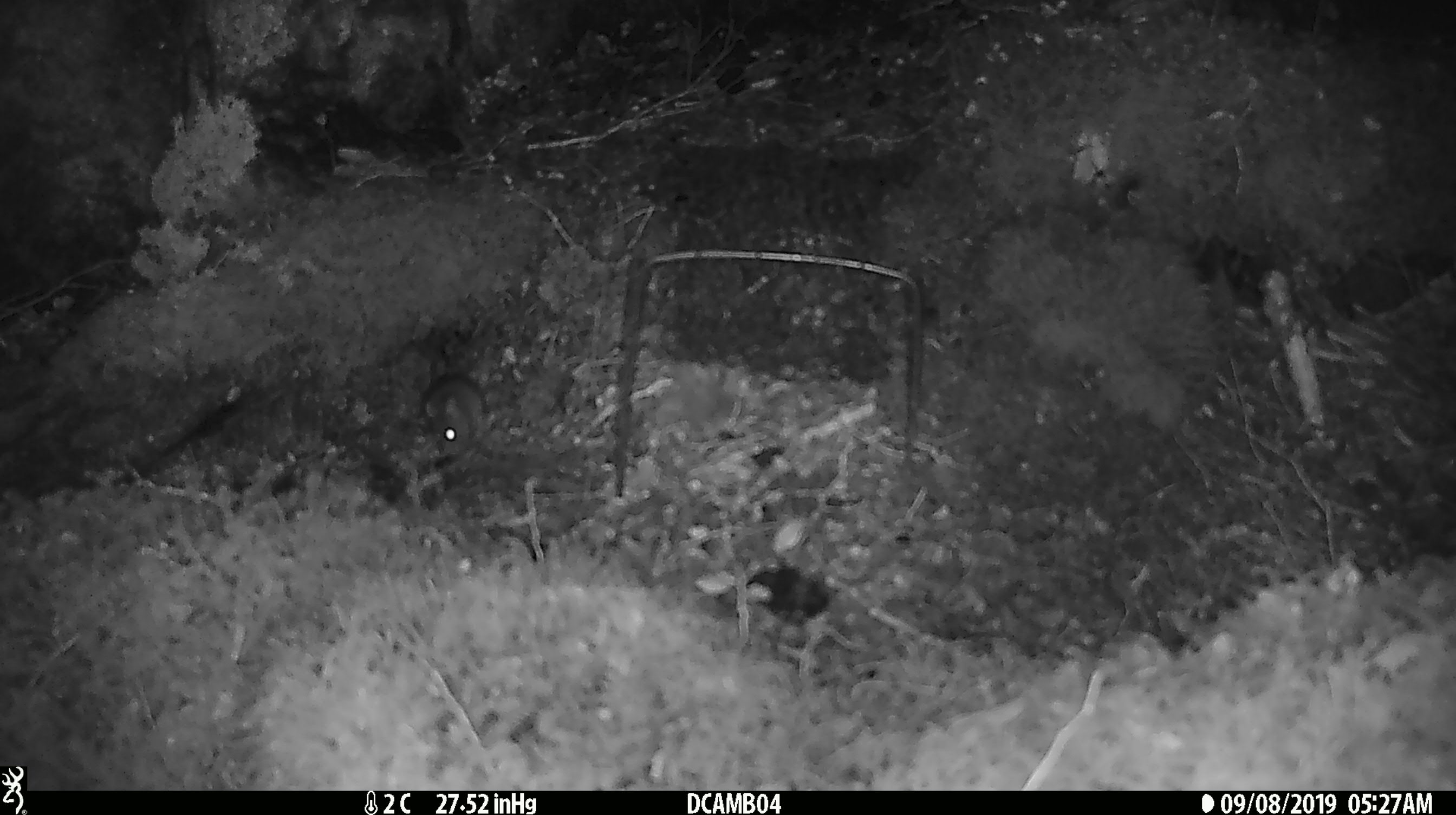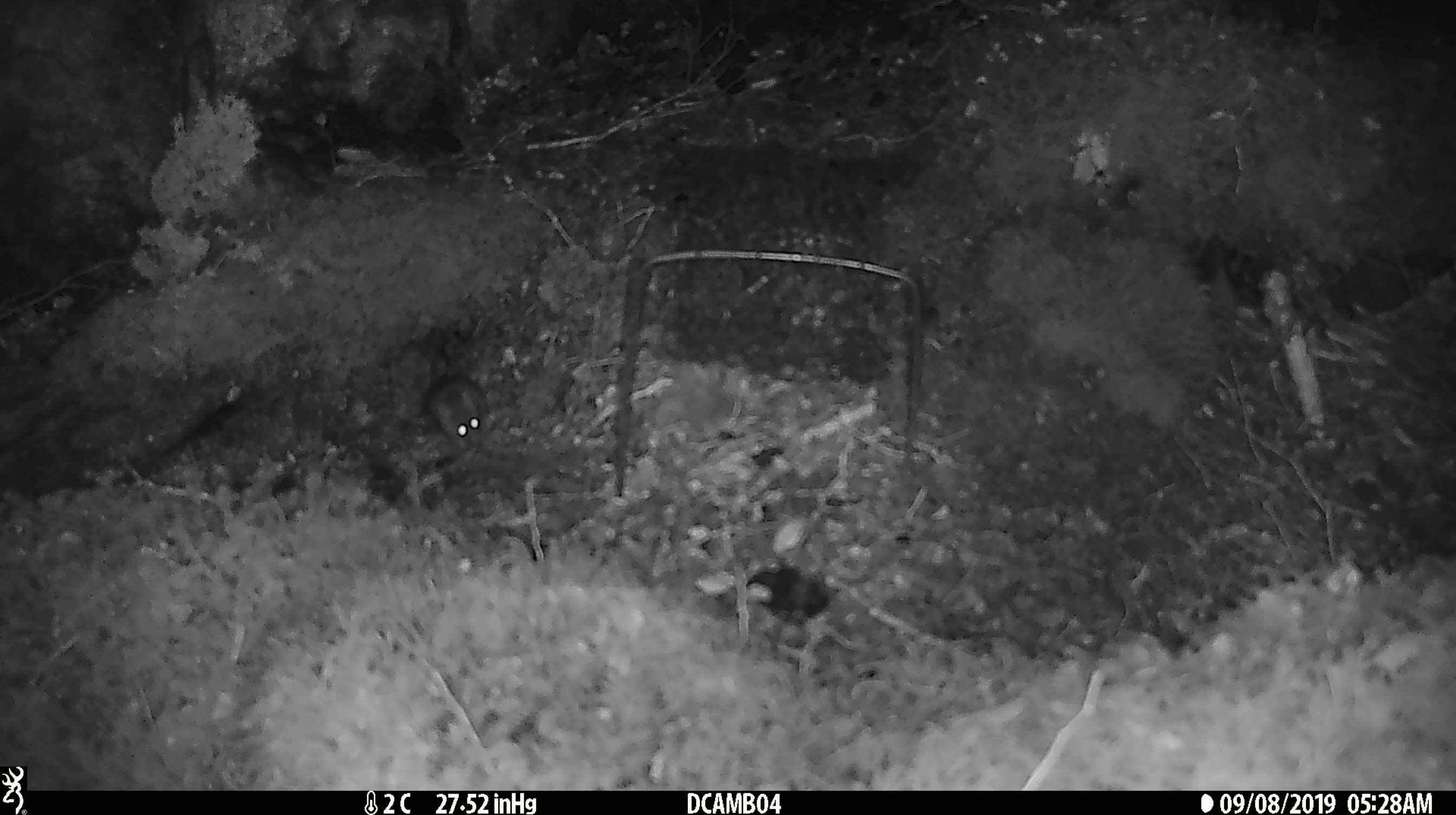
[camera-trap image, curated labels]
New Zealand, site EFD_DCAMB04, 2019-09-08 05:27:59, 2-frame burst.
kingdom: Animalia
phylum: Chordata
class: Mammalia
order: Rodentia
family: Muridae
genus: Mus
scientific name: Mus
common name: mouse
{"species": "mouse (Mus)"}